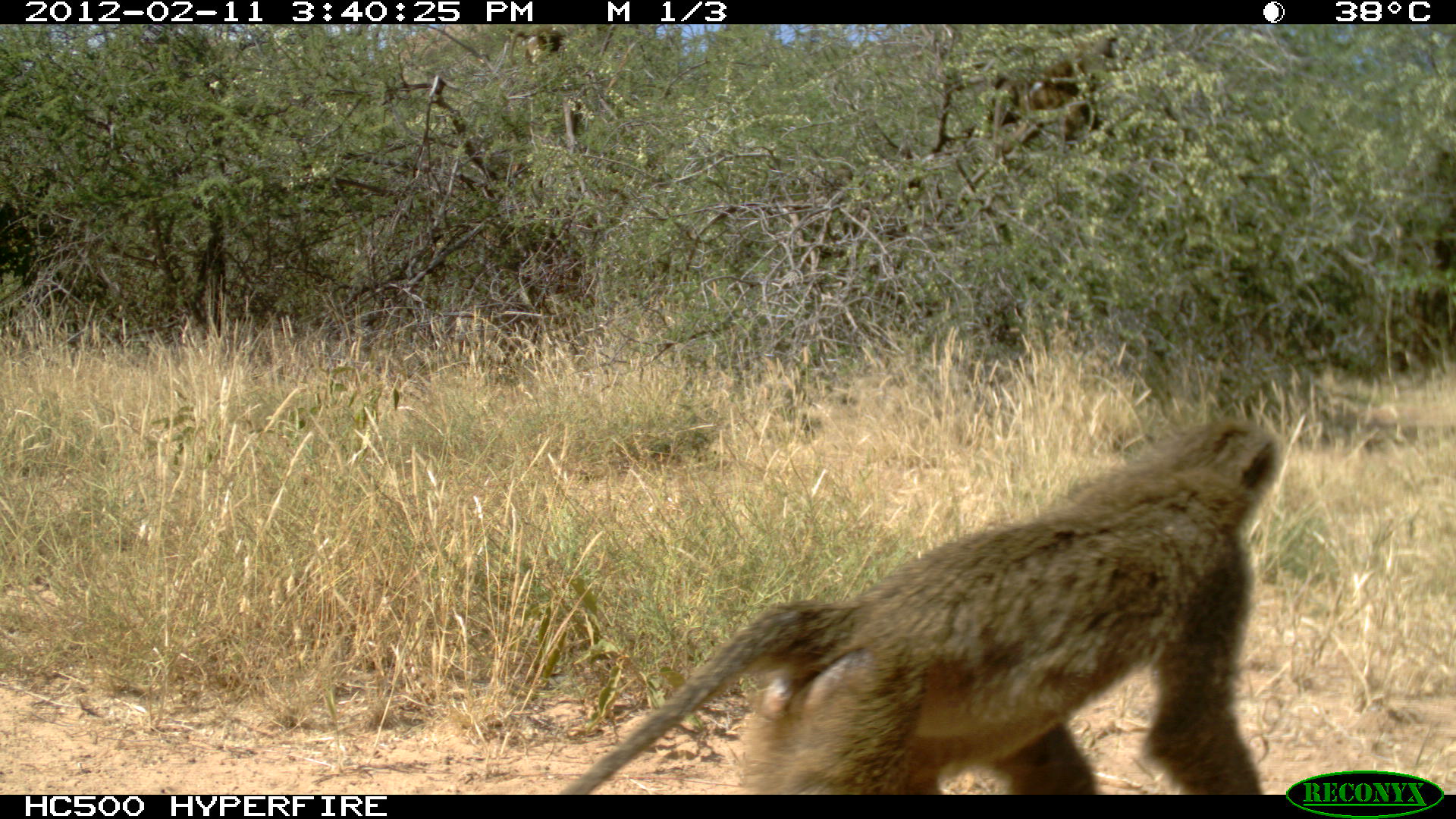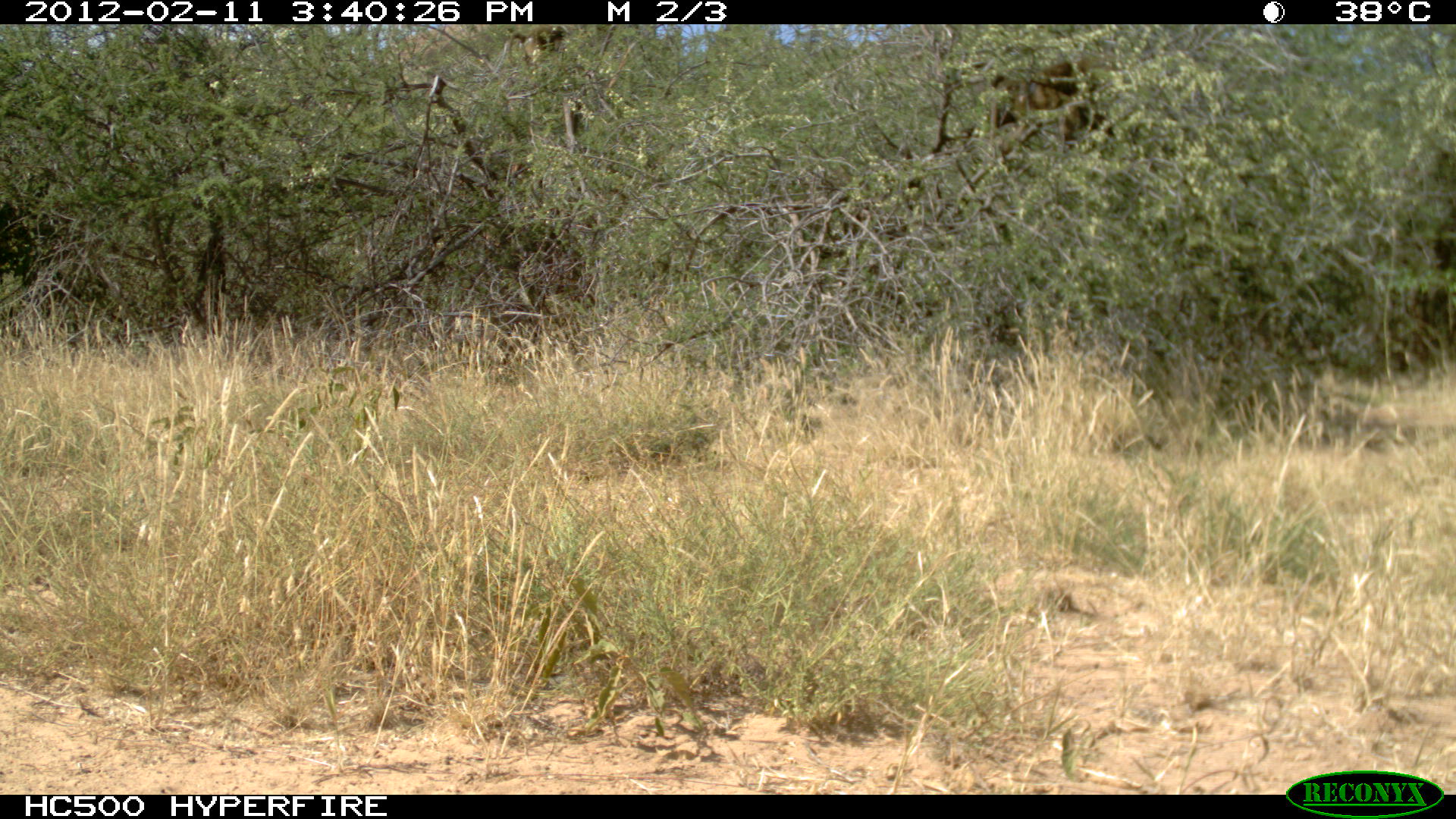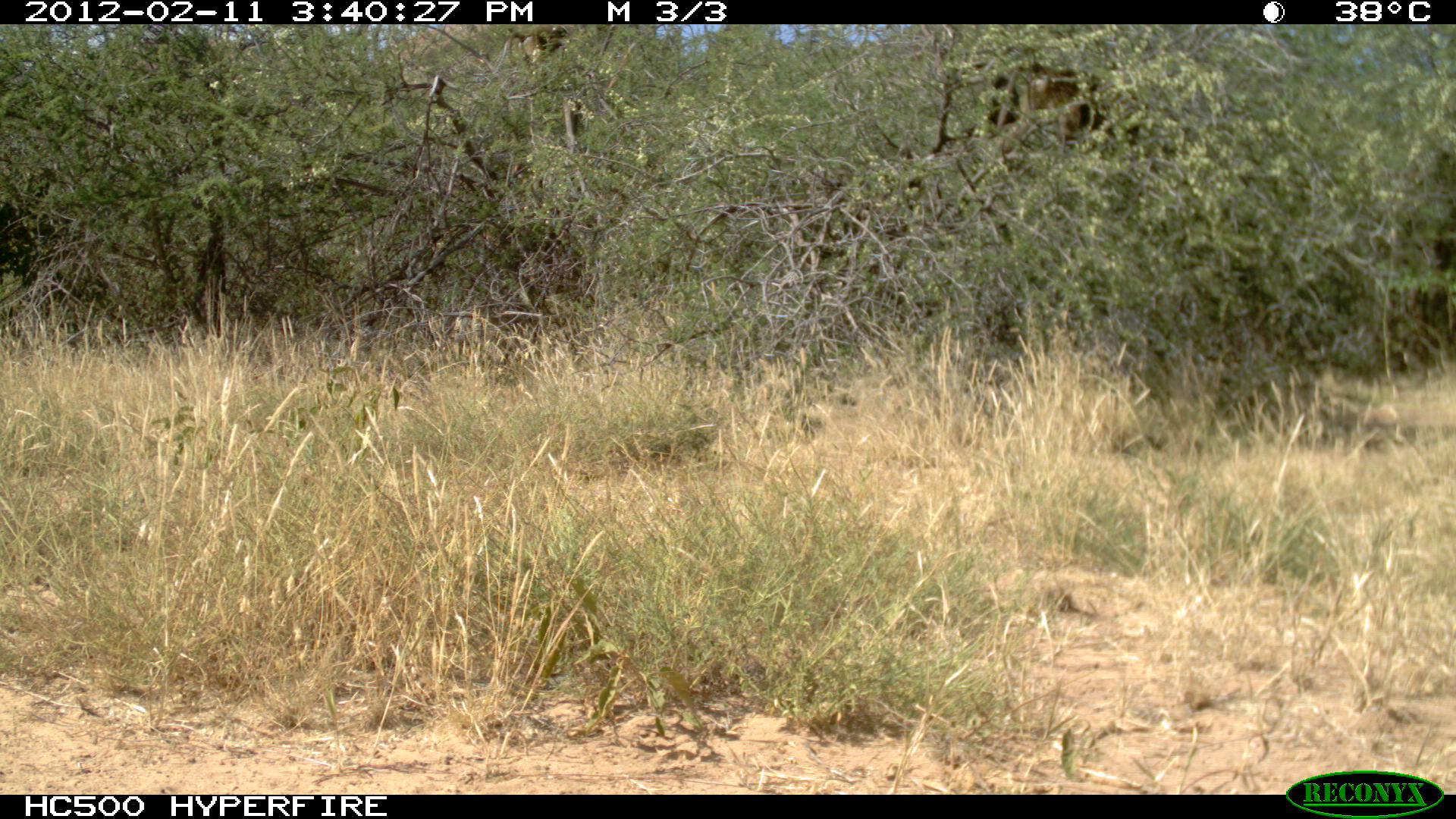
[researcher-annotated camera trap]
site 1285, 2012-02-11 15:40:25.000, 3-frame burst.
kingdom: Animalia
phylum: Chordata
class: Mammalia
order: Primates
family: Cercopithecidae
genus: Papio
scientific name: Papio anubis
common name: olive baboon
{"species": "Papio anubis (olive baboon)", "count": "3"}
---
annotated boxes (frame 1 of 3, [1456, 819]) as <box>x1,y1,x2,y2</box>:
papio anubis: <box>549,413,1284,795</box>; <box>982,31,1132,163</box>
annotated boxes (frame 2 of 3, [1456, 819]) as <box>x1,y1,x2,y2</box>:
papio anubis: <box>968,46,1119,164</box>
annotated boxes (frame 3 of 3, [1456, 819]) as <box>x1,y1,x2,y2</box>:
papio anubis: <box>986,62,1143,161</box>